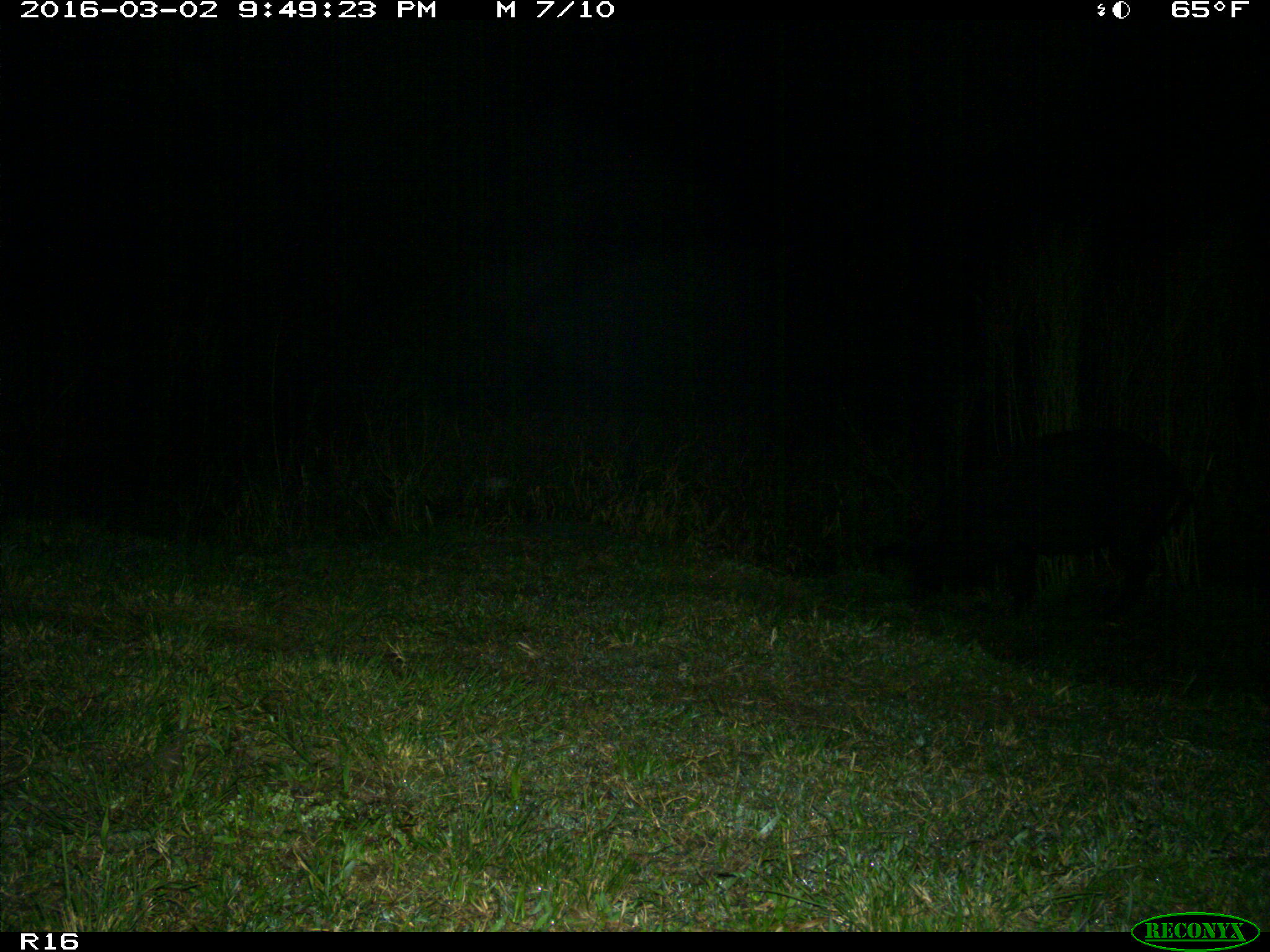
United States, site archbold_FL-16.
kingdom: Animalia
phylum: Chordata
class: Mammalia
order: Artiodactyla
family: Suidae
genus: Sus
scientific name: Sus scrofa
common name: wild boar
Sus scrofa (wild boar).